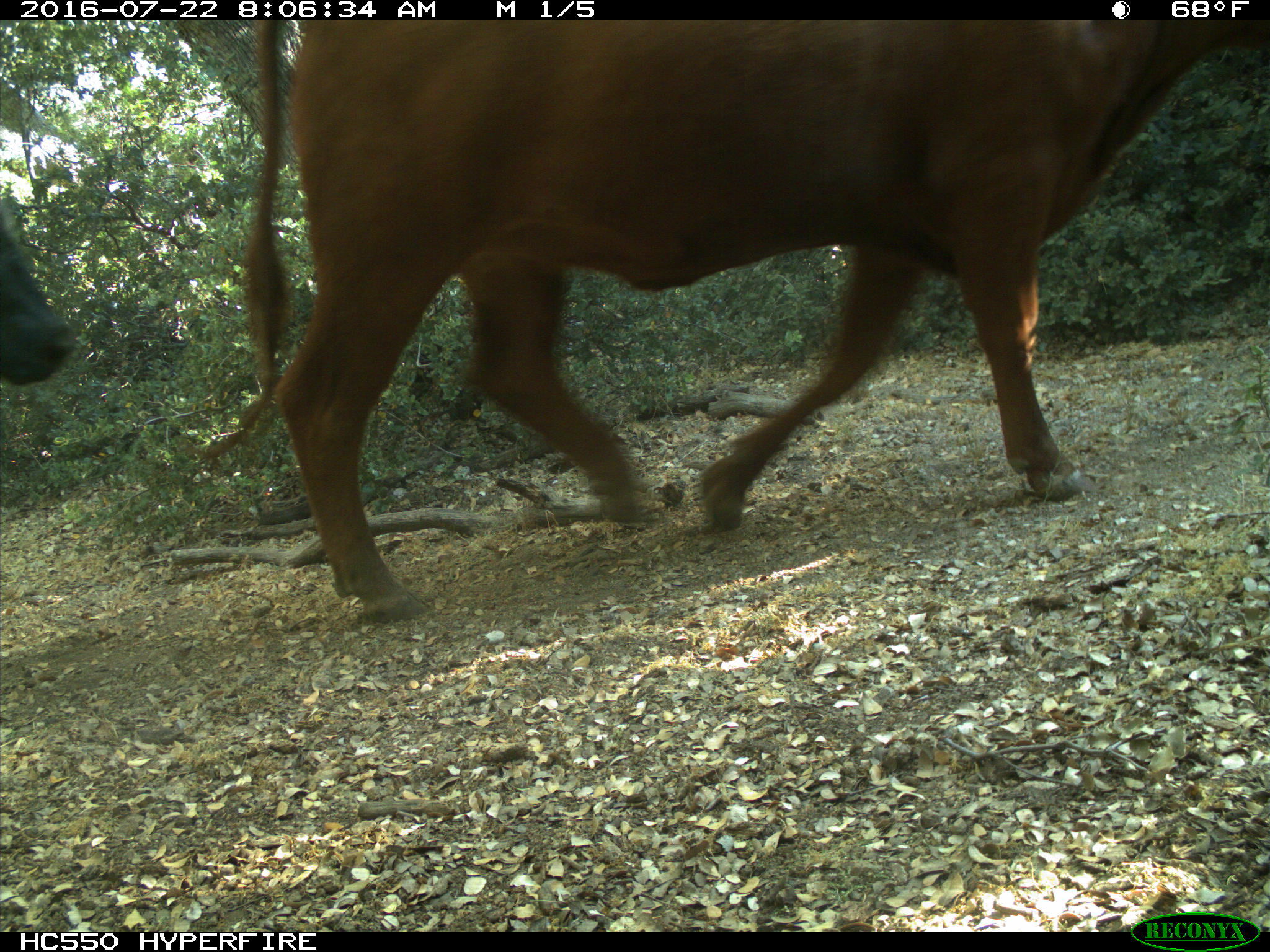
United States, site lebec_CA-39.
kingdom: Animalia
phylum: Chordata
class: Mammalia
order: Artiodactyla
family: Bovidae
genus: Bos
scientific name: Bos taurus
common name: domestic cow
Bos taurus (domestic cow).